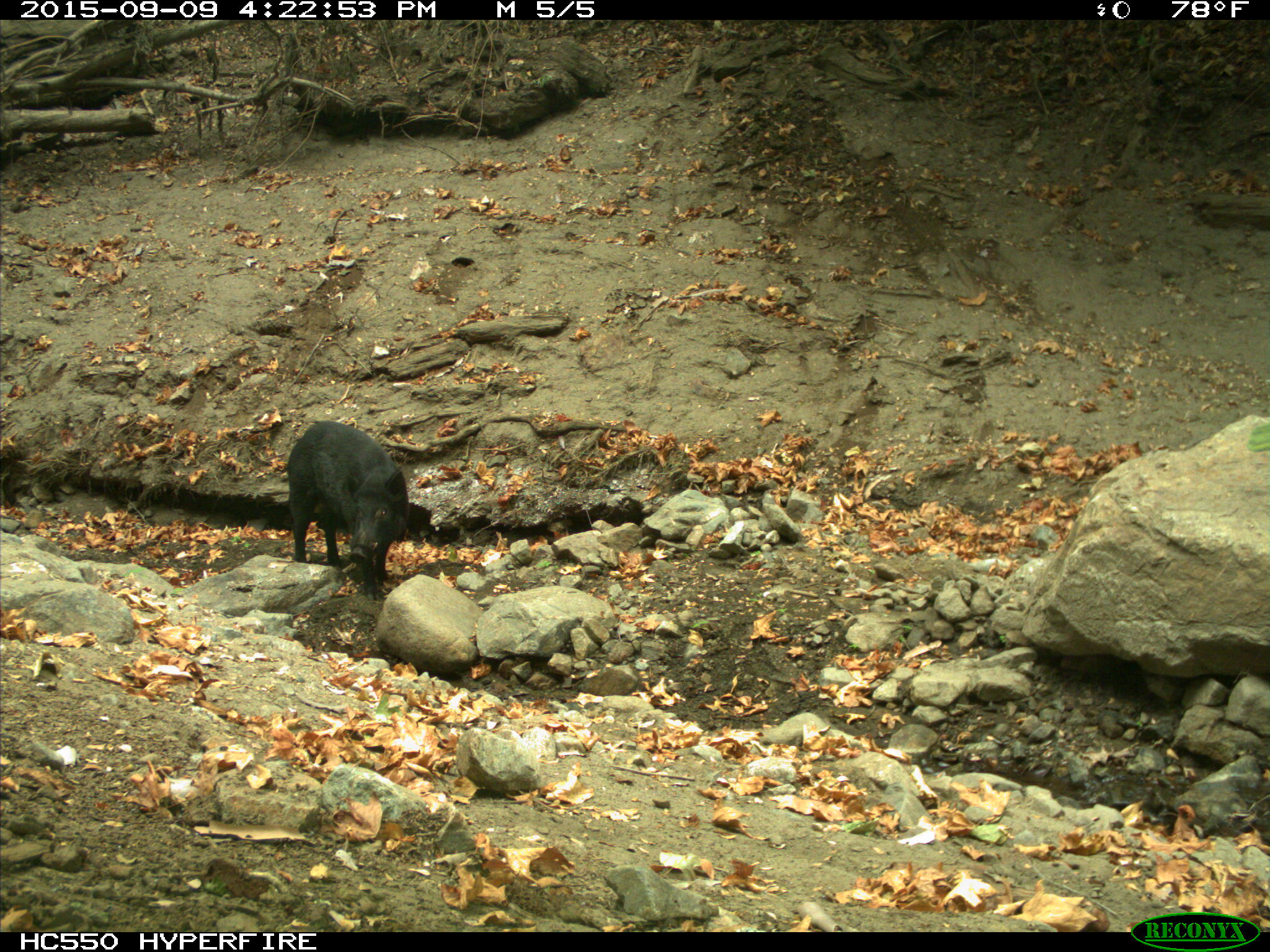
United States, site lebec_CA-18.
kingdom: Animalia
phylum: Chordata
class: Mammalia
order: Artiodactyla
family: Suidae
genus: Sus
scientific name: Sus scrofa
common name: wild boar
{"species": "Sus scrofa (wild boar)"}